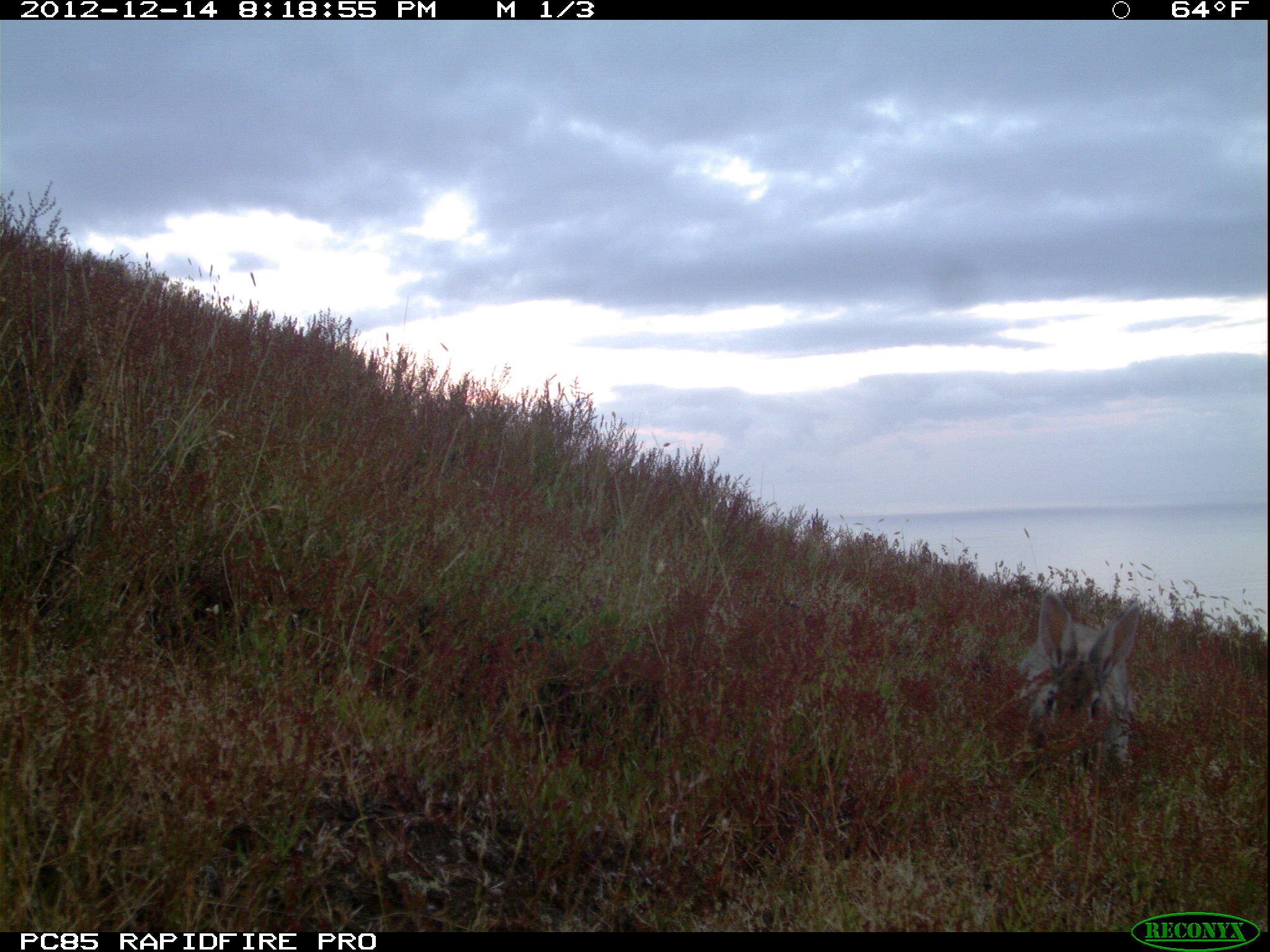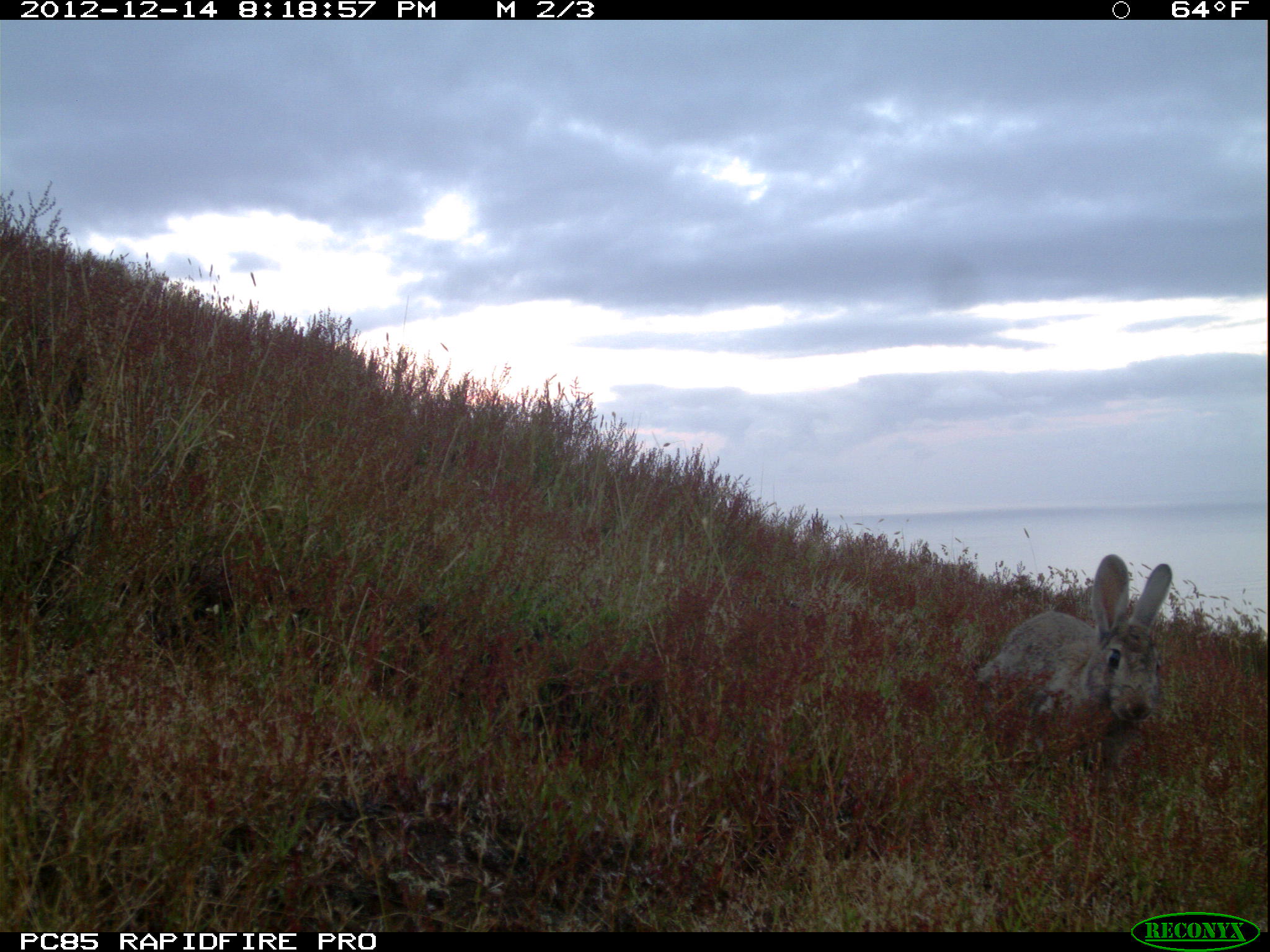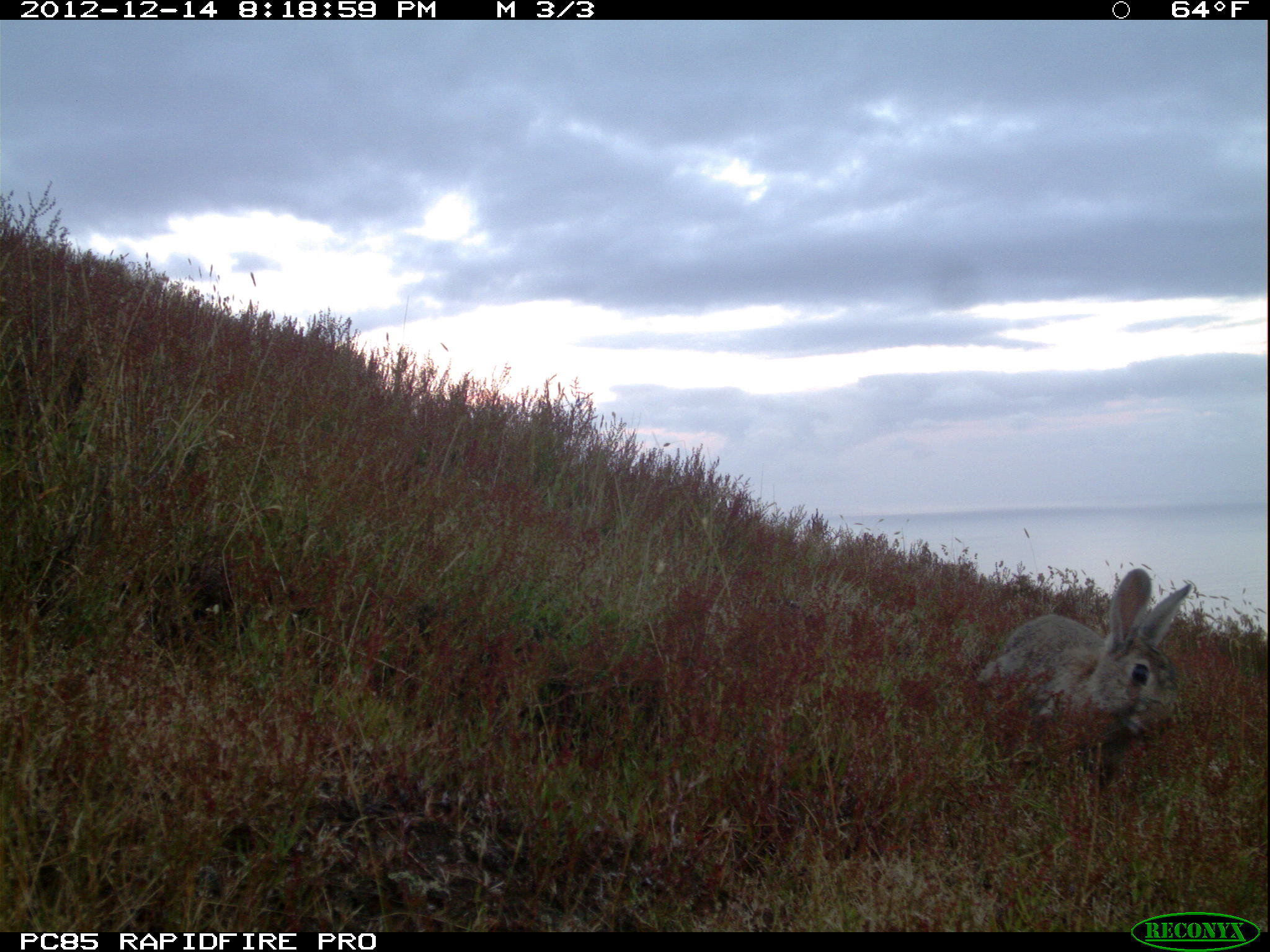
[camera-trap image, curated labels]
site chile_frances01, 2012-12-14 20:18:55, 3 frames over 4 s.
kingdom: Animalia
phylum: Chordata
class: Mammalia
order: Lagomorpha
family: Leporidae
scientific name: Leporidae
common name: rabbits and hares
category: rabbit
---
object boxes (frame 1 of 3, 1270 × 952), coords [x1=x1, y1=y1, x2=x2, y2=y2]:
rabbit: [x1=998, y1=591, x2=1142, y2=781]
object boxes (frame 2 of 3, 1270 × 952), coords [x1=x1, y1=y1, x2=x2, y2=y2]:
rabbit: [x1=972, y1=555, x2=1177, y2=785]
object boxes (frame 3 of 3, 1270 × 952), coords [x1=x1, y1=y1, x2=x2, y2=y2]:
rabbit: [x1=971, y1=567, x2=1199, y2=795]